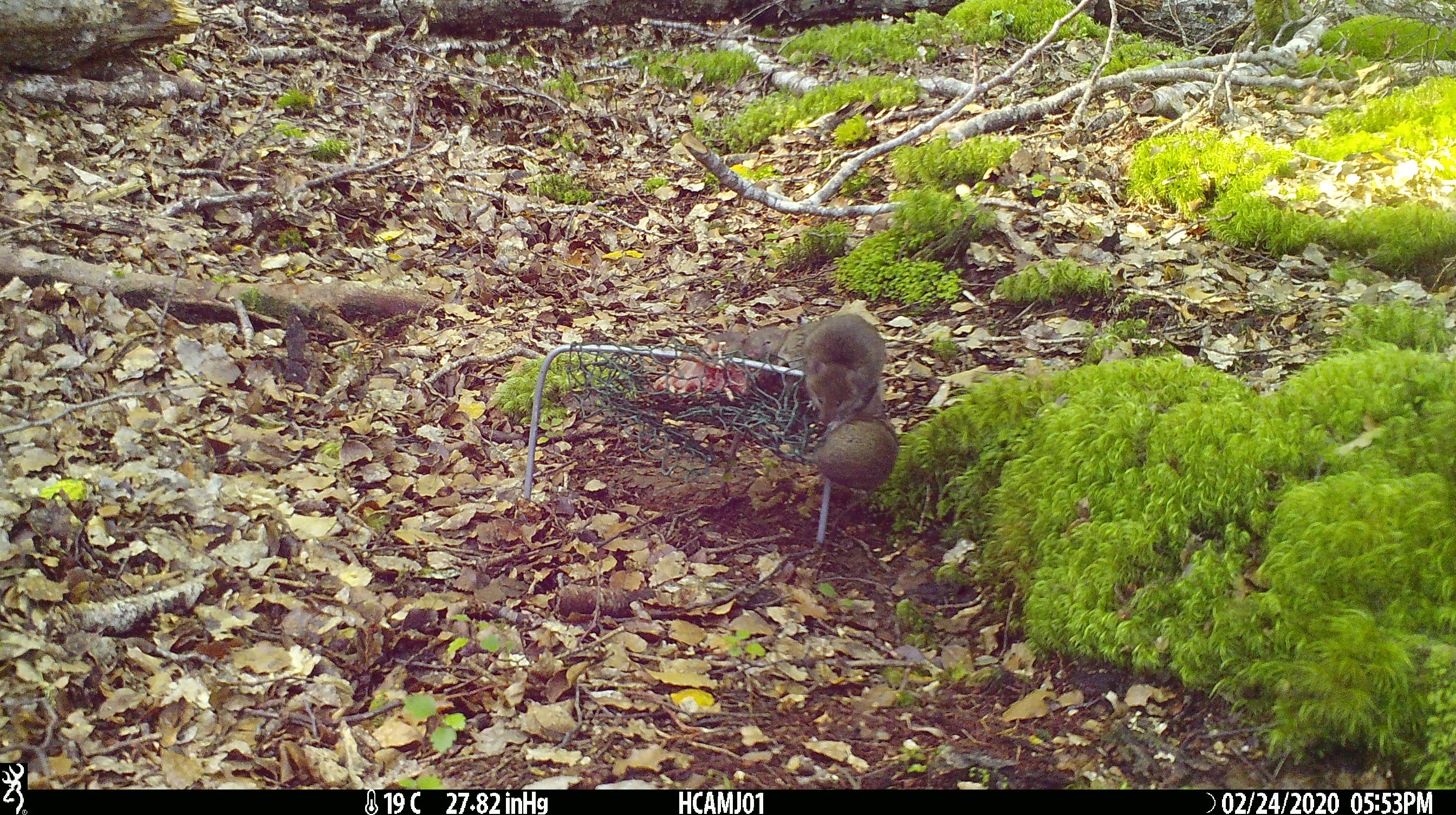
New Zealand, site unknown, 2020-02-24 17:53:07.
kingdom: Animalia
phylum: Chordata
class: Mammalia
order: Rodentia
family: Muridae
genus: Mus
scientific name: Mus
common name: mouse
Mouse (Mus).